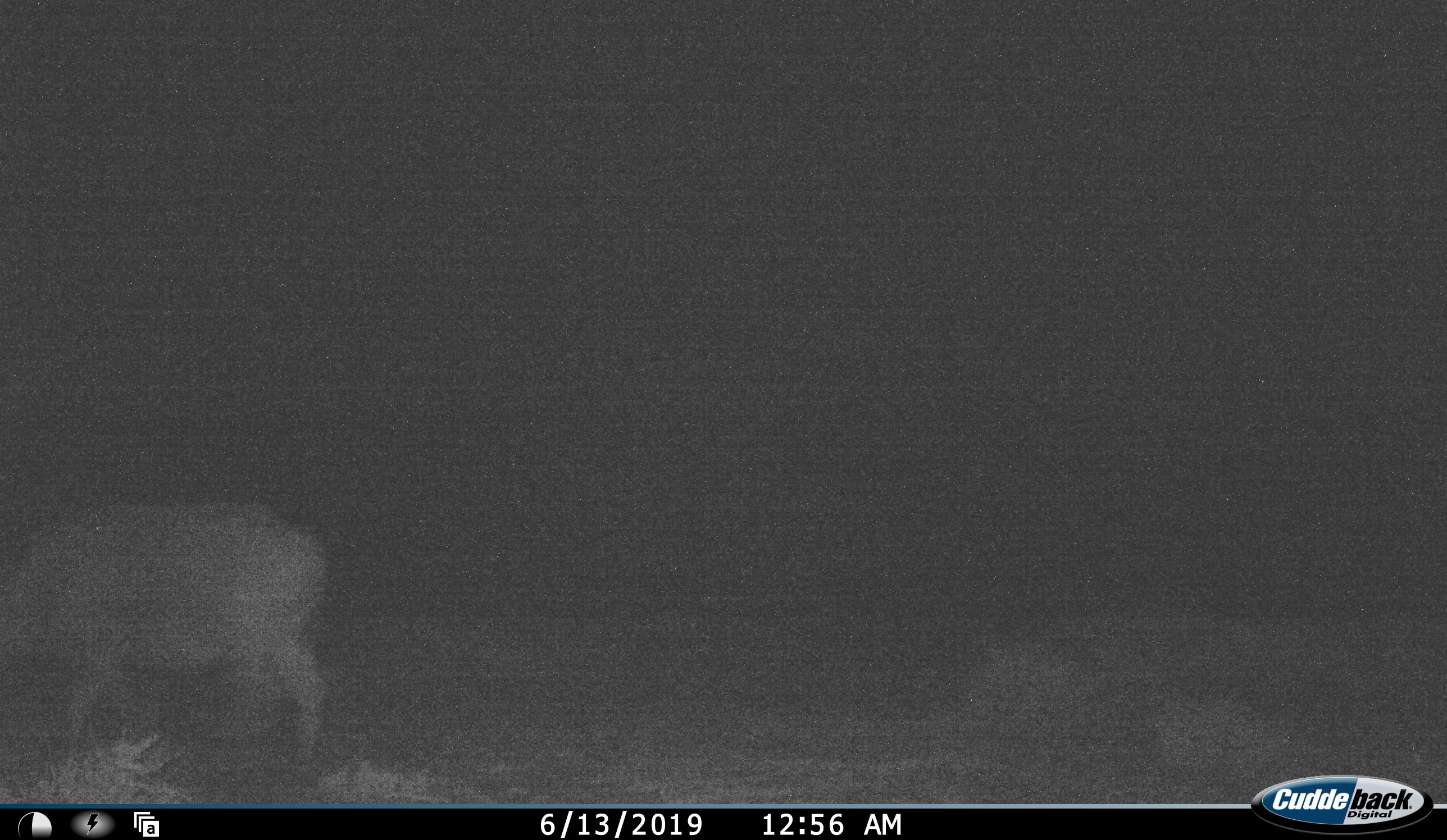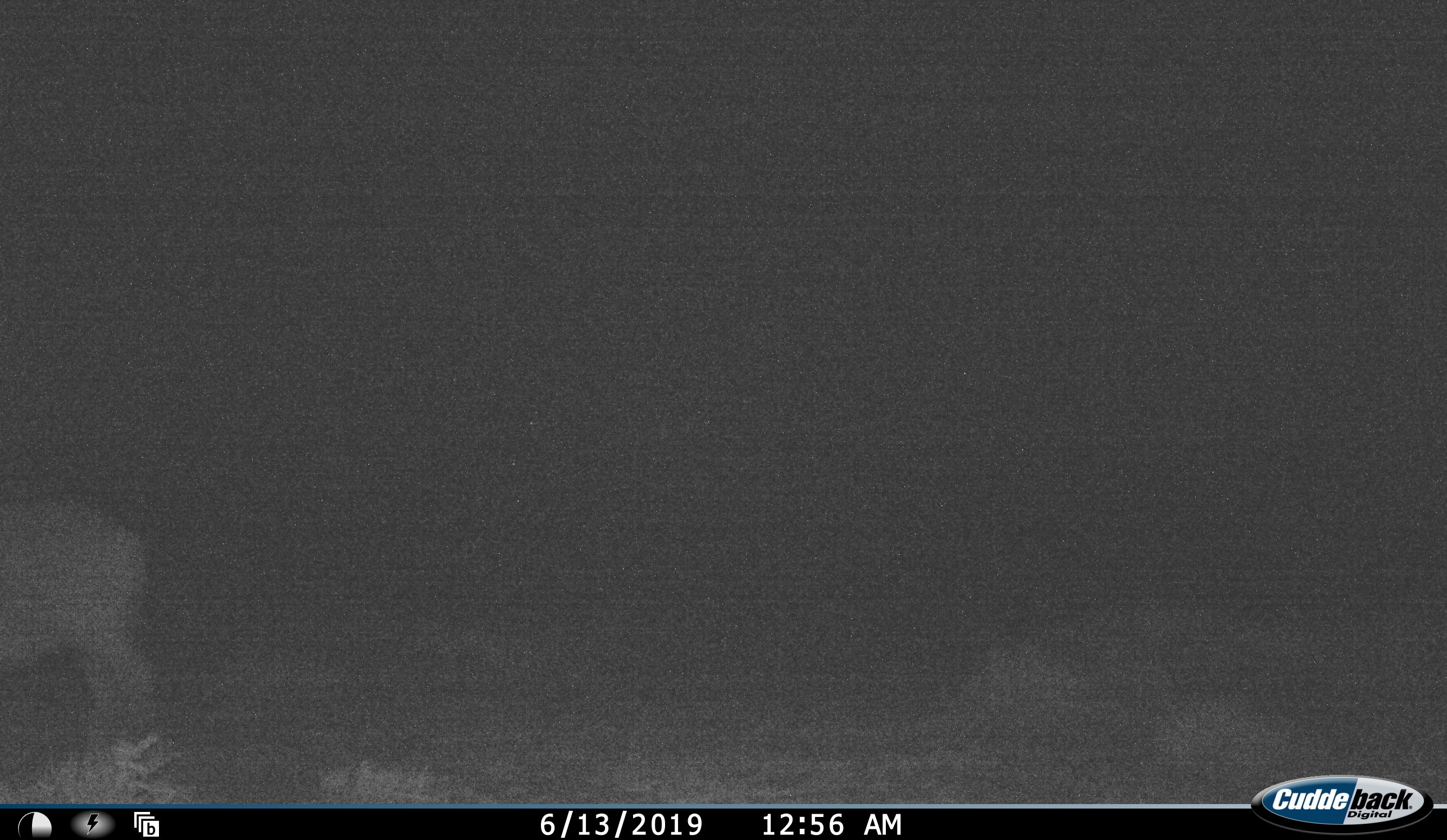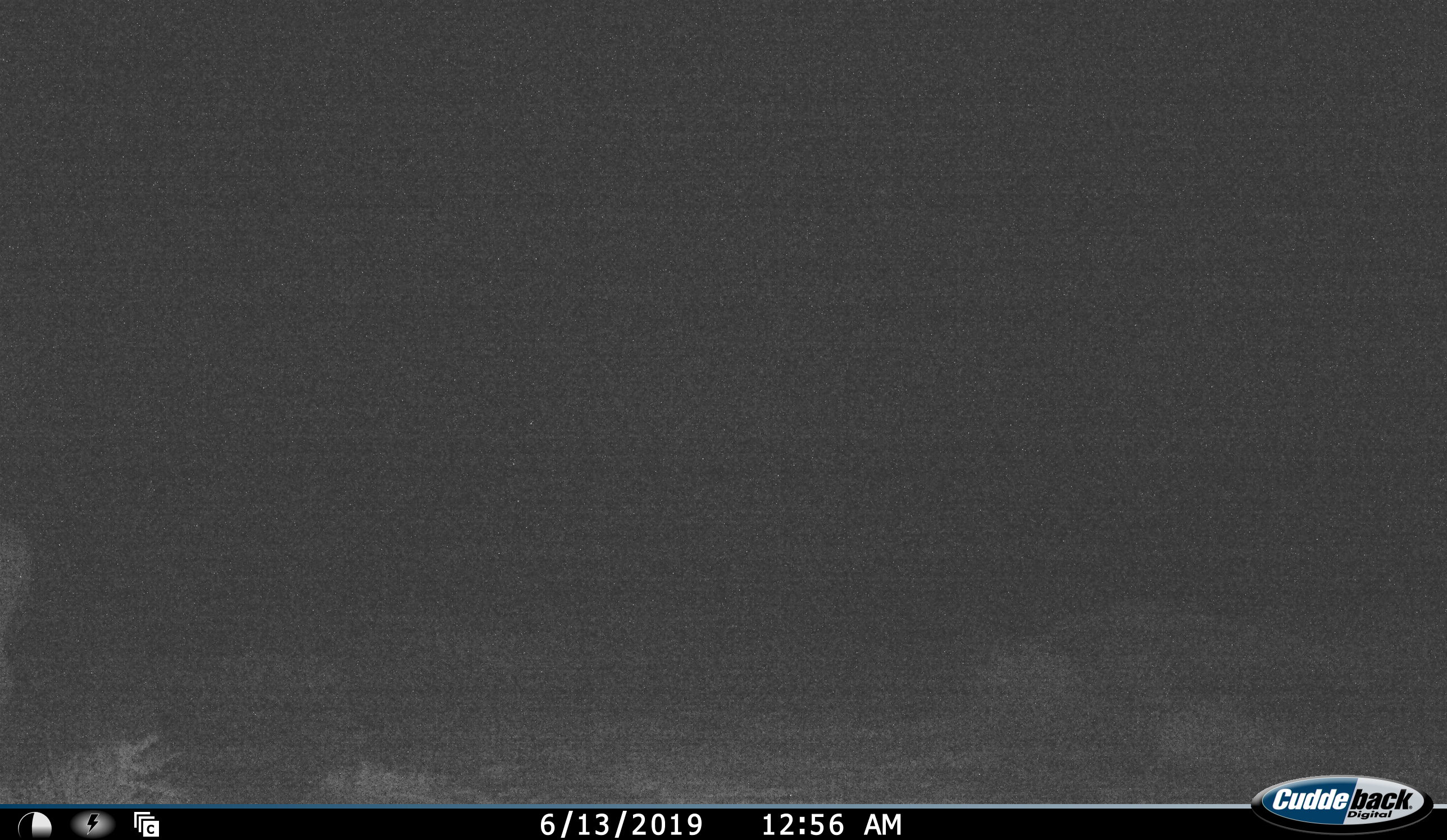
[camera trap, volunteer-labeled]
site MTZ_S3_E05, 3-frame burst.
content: unidentified animal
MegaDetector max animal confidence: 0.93